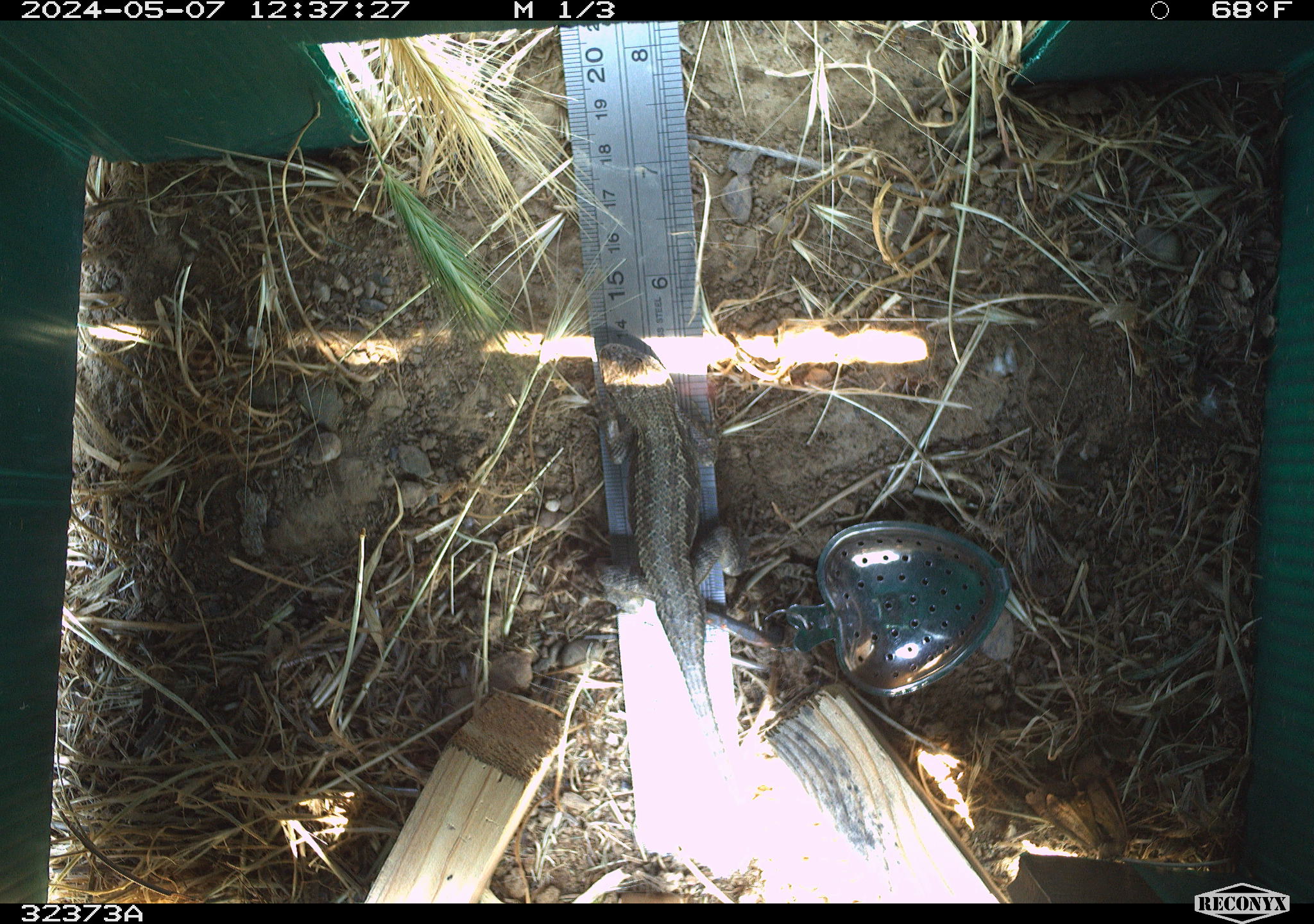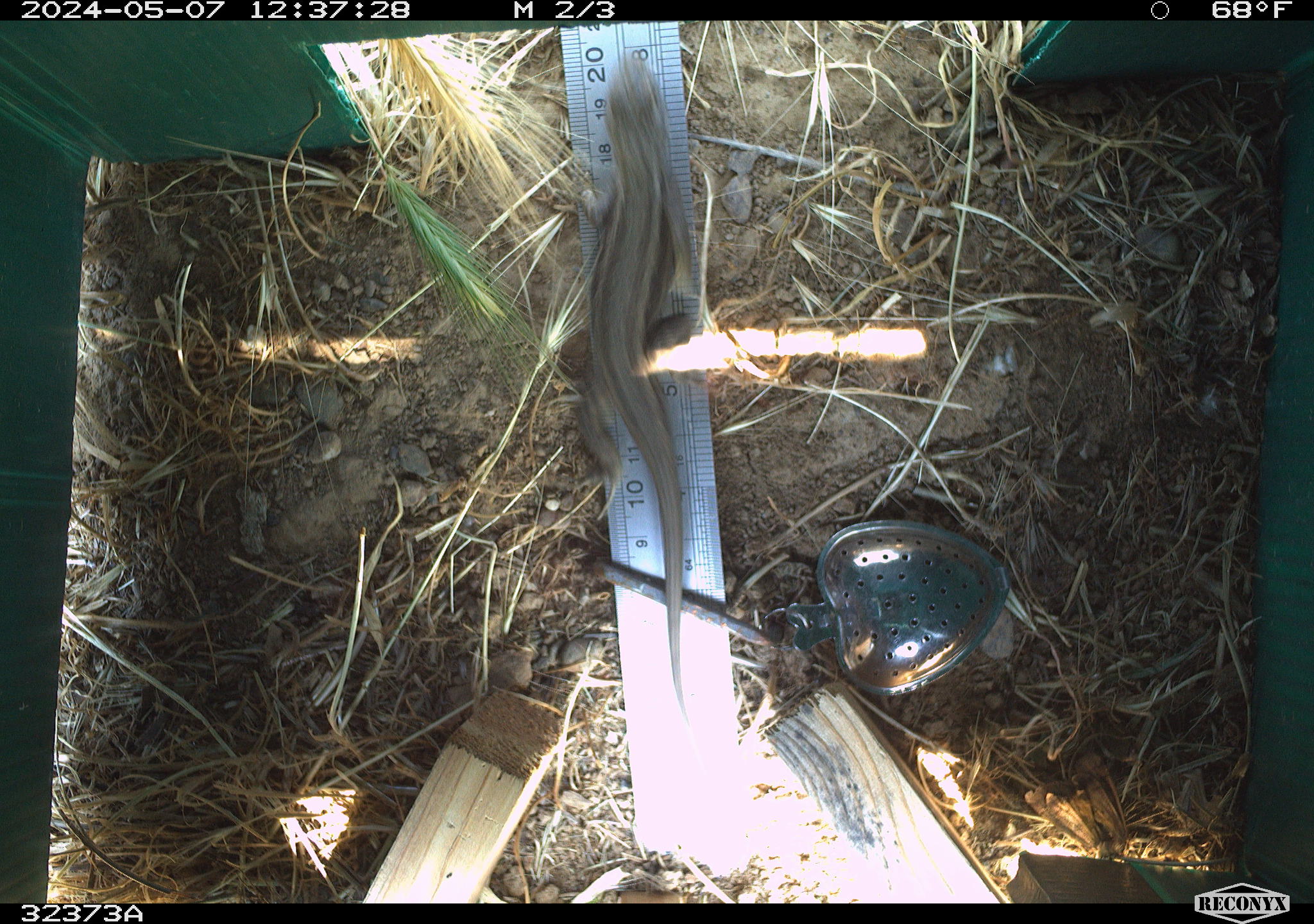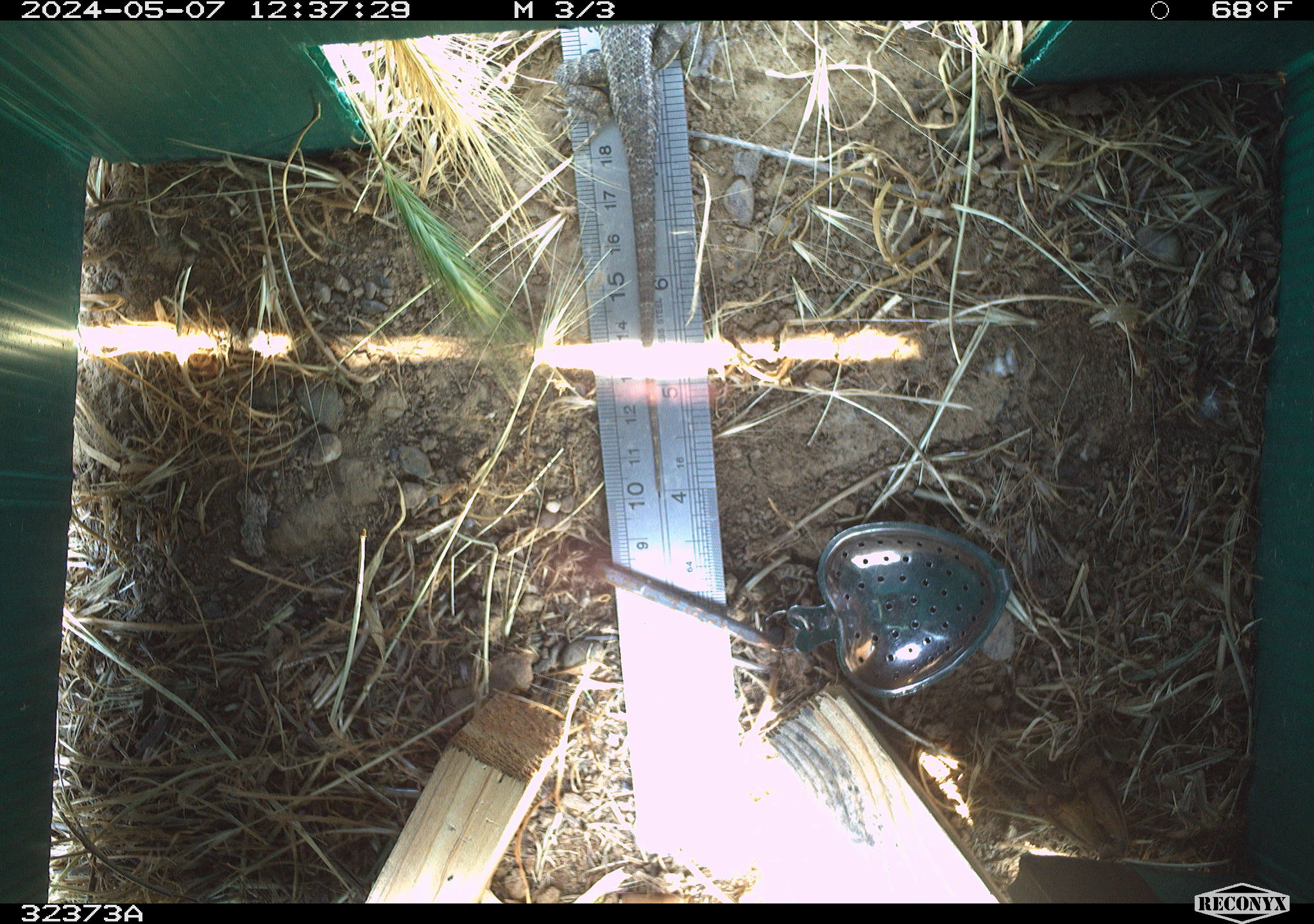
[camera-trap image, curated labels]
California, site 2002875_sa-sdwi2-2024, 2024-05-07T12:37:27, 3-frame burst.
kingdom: Animalia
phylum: Chordata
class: Reptilia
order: Squamata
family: Phrynosomatidae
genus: Sceloporus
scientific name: Sceloporus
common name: spiny lizards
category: sceloporus species